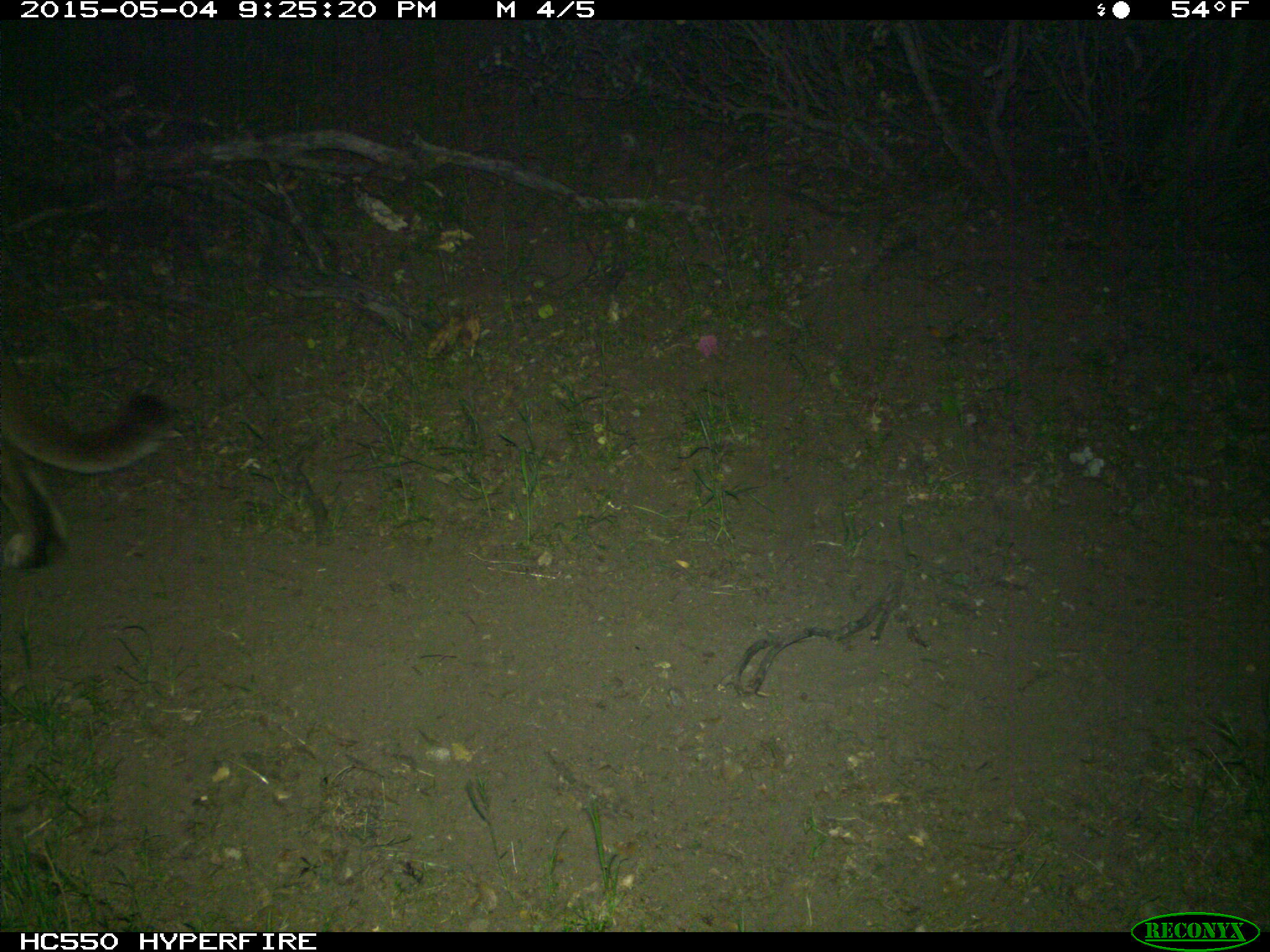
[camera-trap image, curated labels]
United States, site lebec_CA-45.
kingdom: Animalia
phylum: Chordata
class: Mammalia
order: Carnivora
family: Felidae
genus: Puma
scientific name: Puma concolor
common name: mountain lion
Puma concolor (mountain lion).